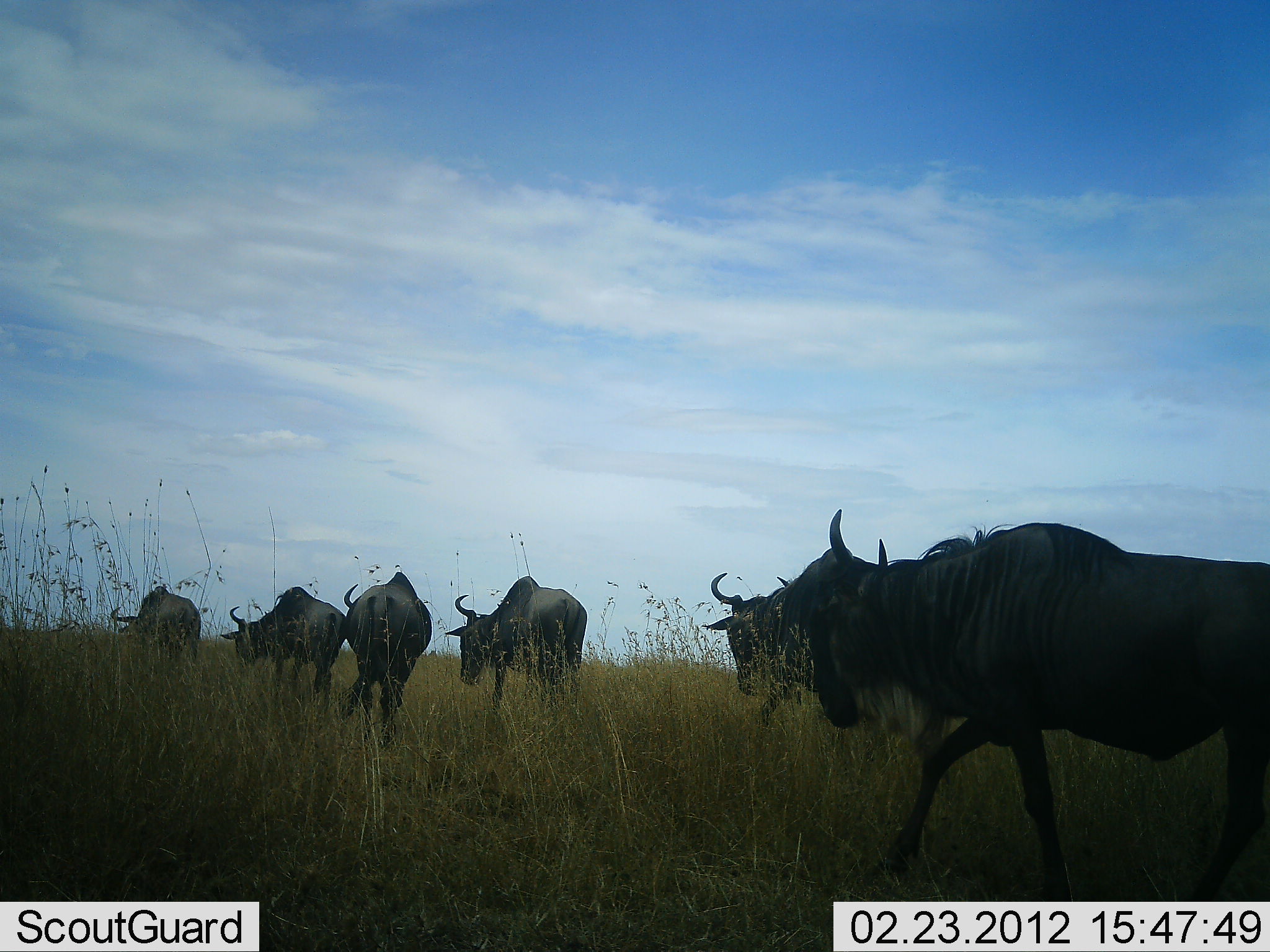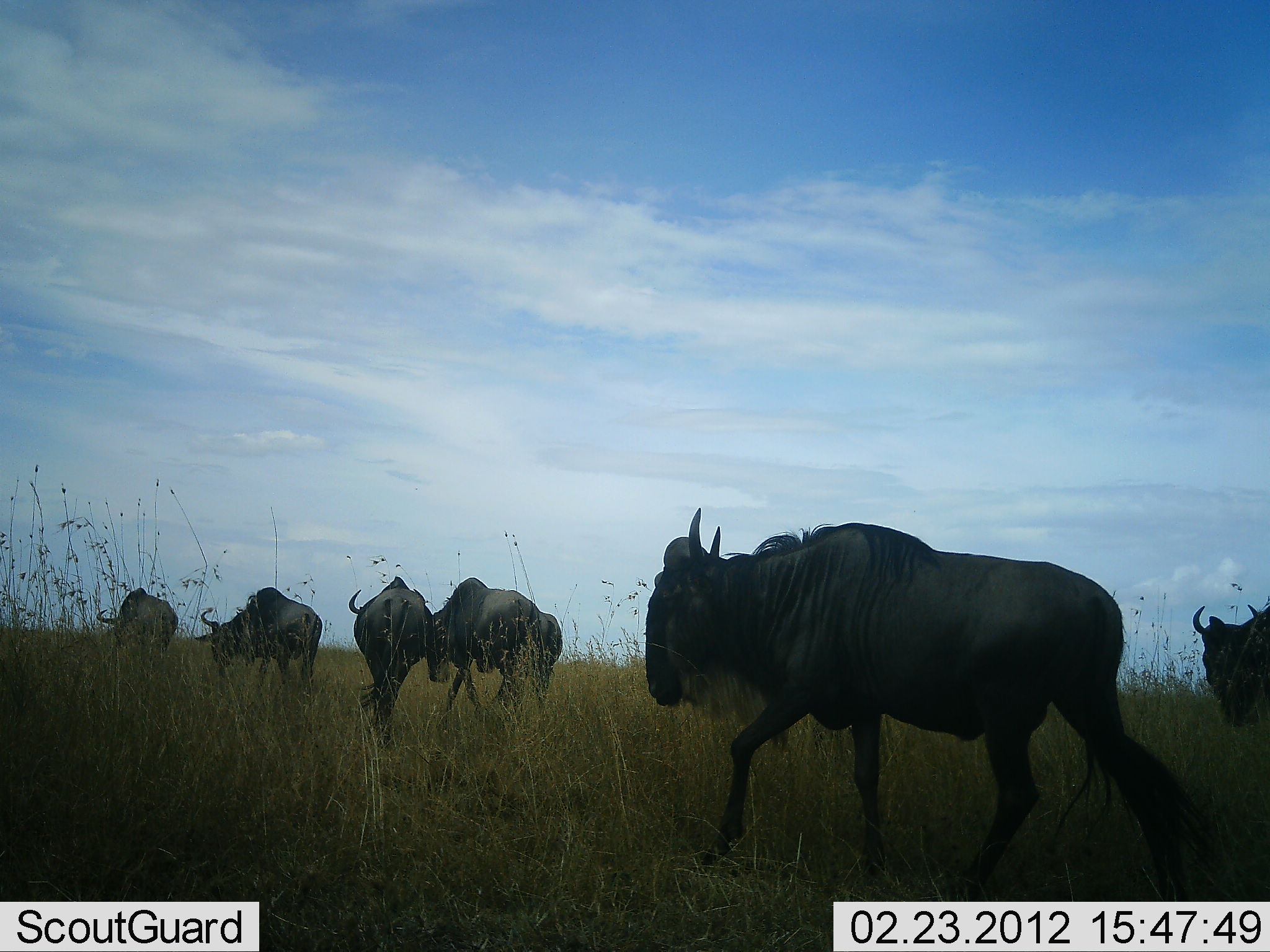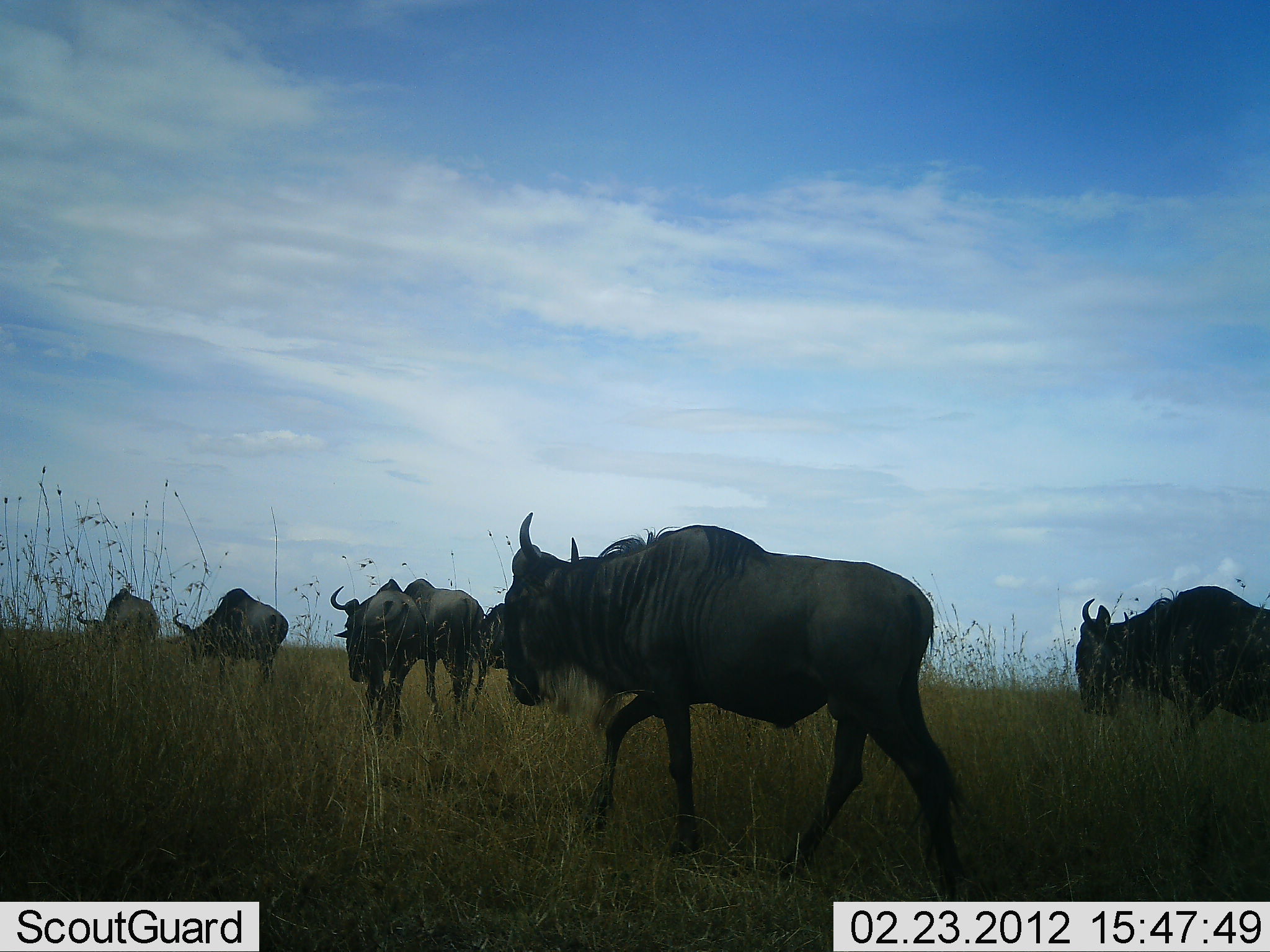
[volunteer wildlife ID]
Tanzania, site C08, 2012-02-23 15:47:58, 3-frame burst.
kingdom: Animalia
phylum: Chordata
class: Mammalia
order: Artiodactyla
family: Bovidae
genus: Connochaetes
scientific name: Connochaetes taurinus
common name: blue wildebeest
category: wildebeest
Wildebeest (blue wildebeest) (Connochaetes taurinus), count 7. Behavior (volunteer vote fractions): standing 9%, resting 0%, moving 100%, interacting 0%. Young present (vote fraction): 0%. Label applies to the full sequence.